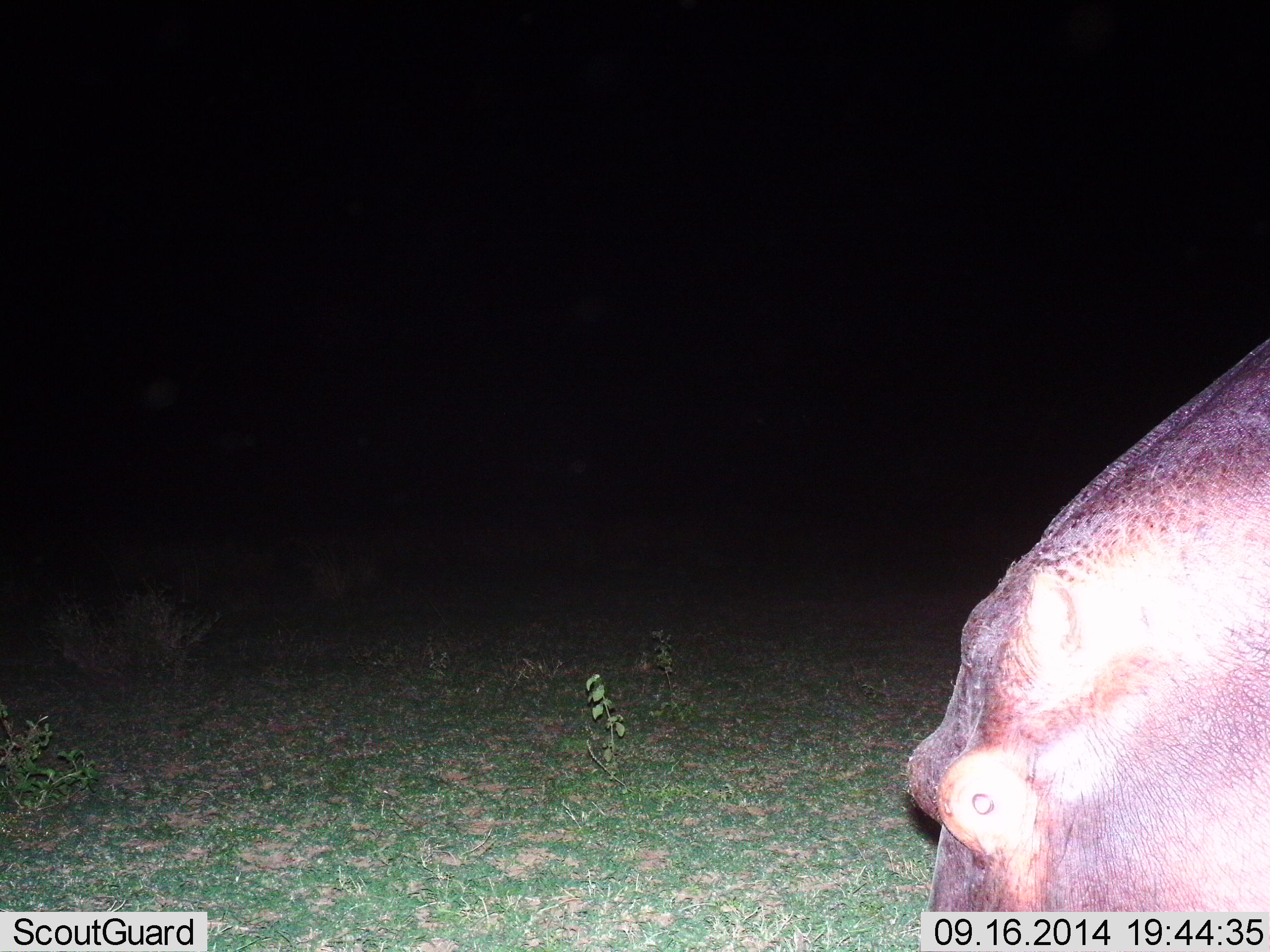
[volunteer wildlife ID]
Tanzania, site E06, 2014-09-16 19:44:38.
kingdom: Animalia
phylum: Chordata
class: Mammalia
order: Artiodactyla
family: Hippopotamidae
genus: Hippopotamus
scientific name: Hippopotamus amphibius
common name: hippopotamus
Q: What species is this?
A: Hippopotamus (Hippopotamus amphibius).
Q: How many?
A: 1.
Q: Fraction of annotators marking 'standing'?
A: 40%.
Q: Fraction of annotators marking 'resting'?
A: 0%.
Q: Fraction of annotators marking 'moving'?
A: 30%.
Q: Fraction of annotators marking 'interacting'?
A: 0%.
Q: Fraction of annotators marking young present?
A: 0%.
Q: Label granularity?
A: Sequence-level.